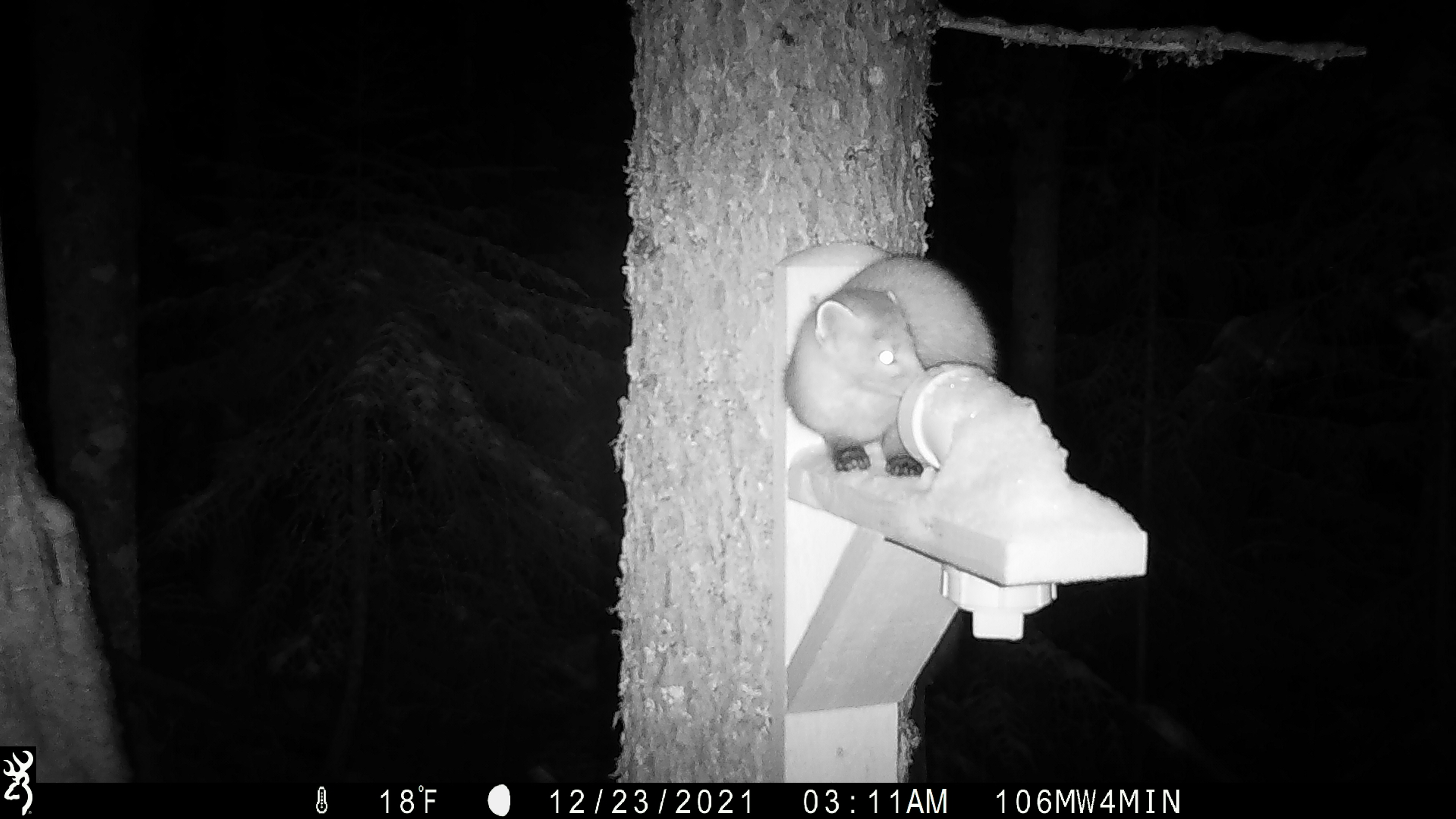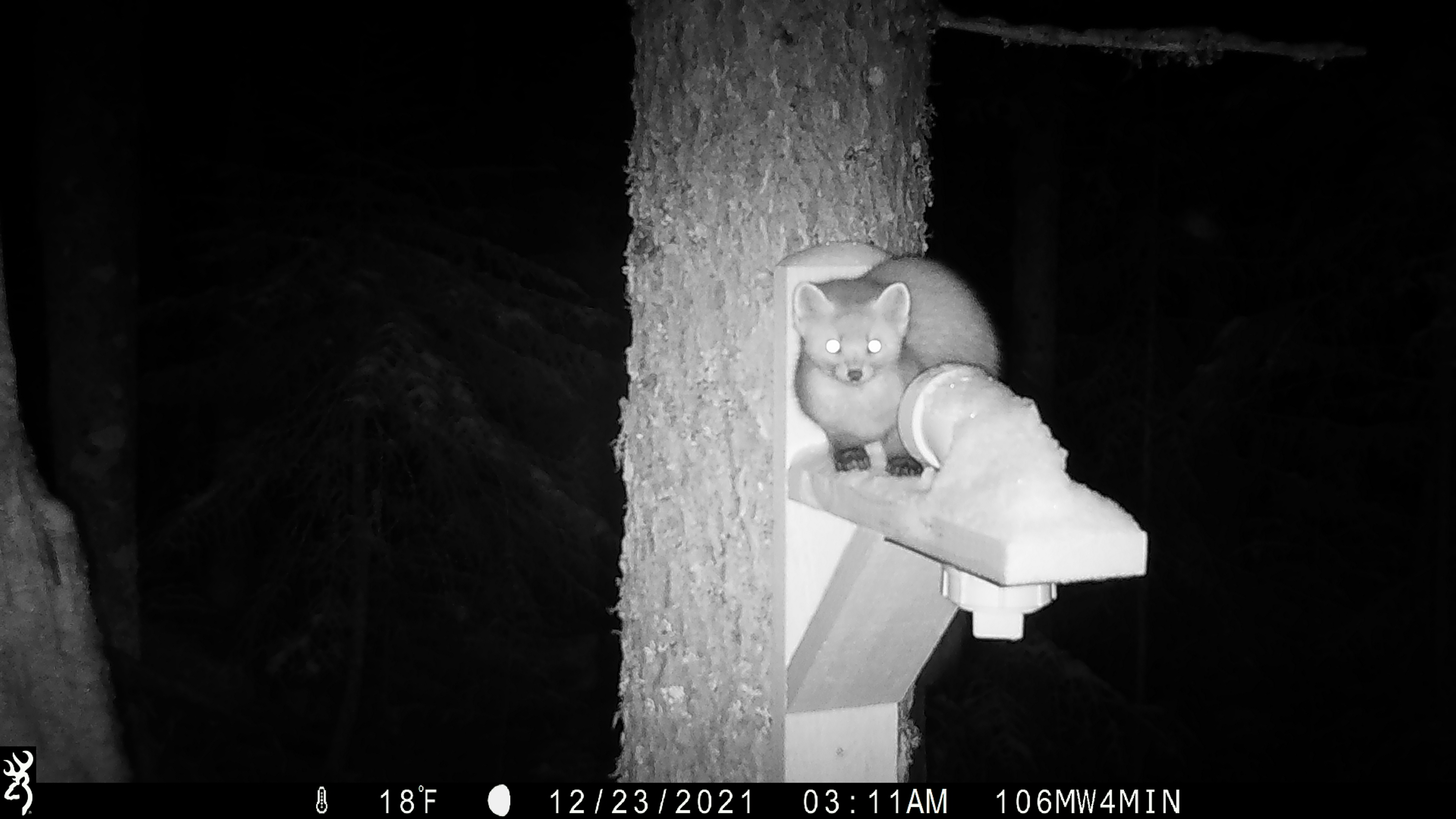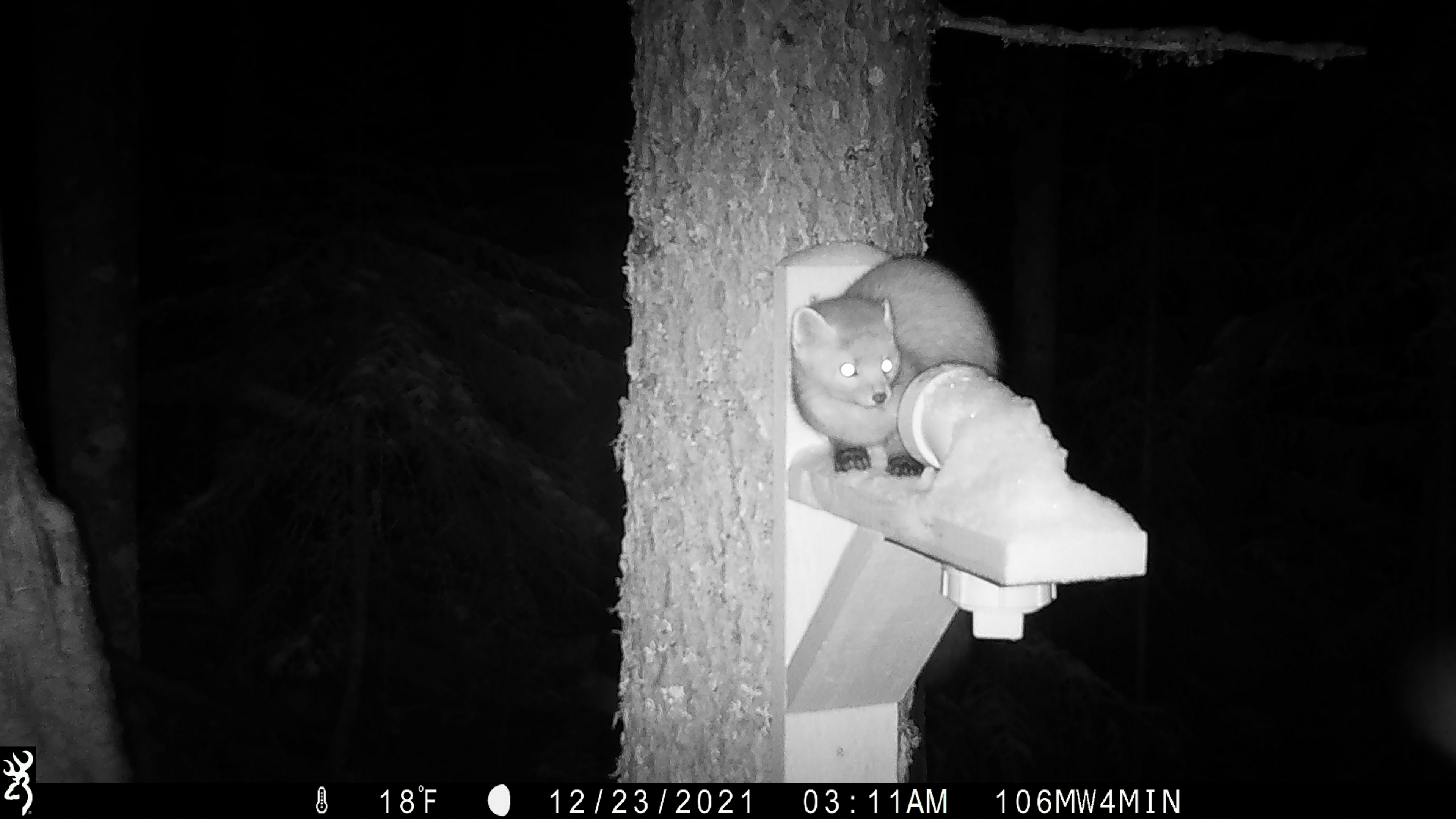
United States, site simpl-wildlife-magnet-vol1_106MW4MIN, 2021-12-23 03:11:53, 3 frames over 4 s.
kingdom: Animalia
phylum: Chordata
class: Mammalia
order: Carnivora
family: Mustelidae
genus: Martes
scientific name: Martes americana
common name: american marten